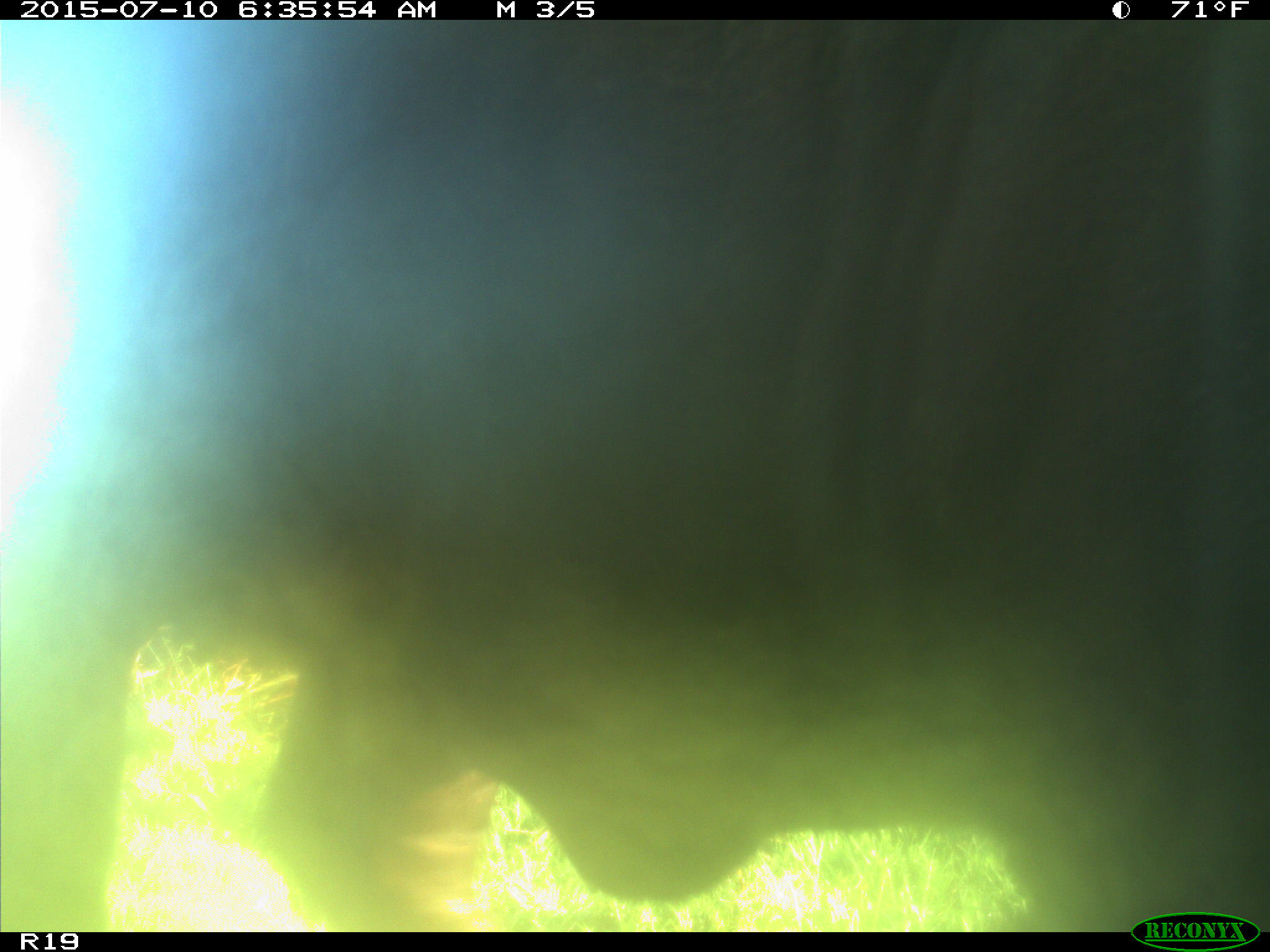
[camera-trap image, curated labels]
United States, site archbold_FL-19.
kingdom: Animalia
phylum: Chordata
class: Mammalia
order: Artiodactyla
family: Bovidae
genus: Bos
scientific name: Bos taurus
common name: domestic cow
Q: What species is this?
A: Bos taurus (domestic cow).